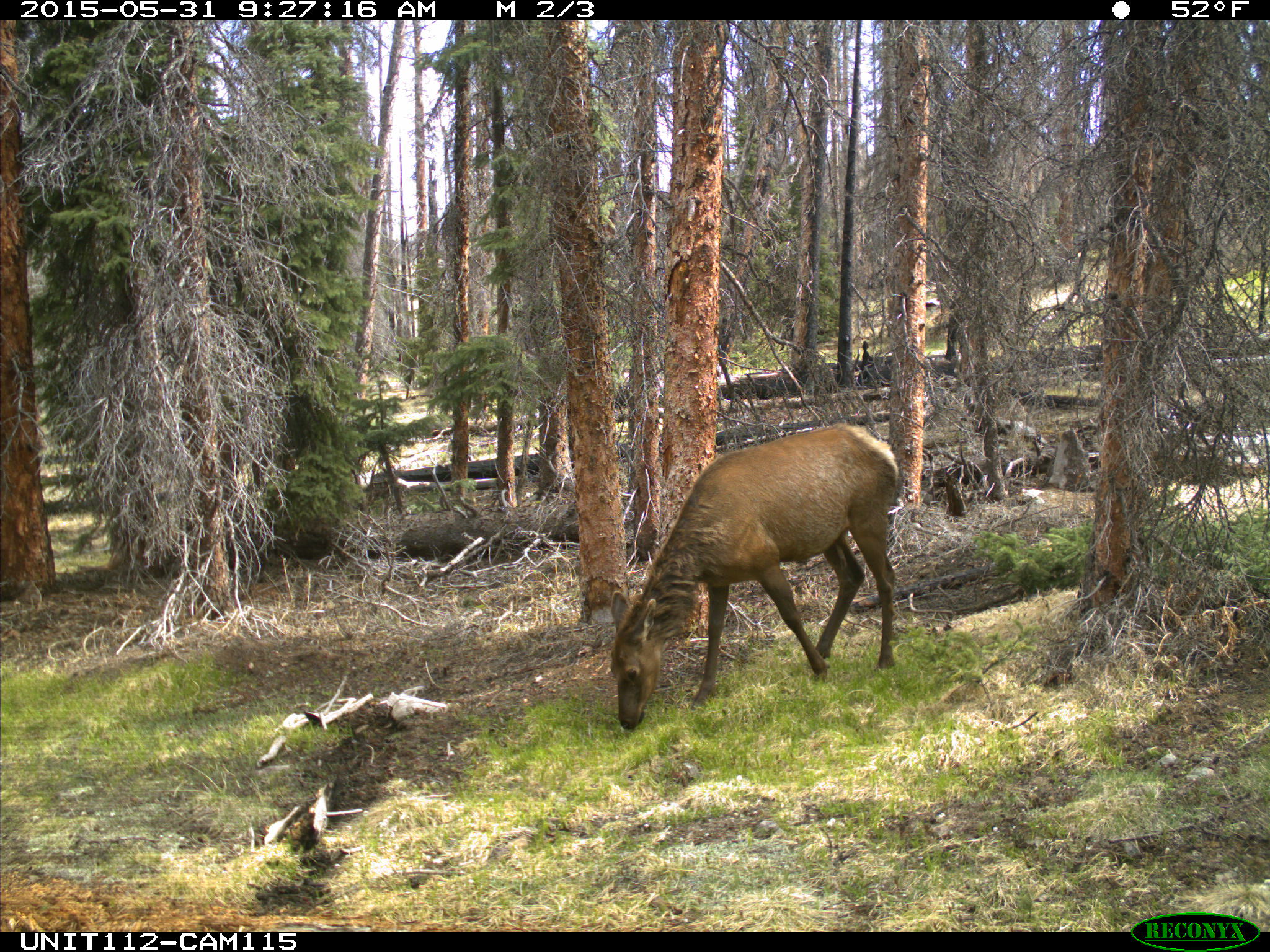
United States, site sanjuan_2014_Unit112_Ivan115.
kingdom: Animalia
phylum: Chordata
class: Mammalia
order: Artiodactyla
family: Cervidae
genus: Cervus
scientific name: Cervus elaphus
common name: red deer